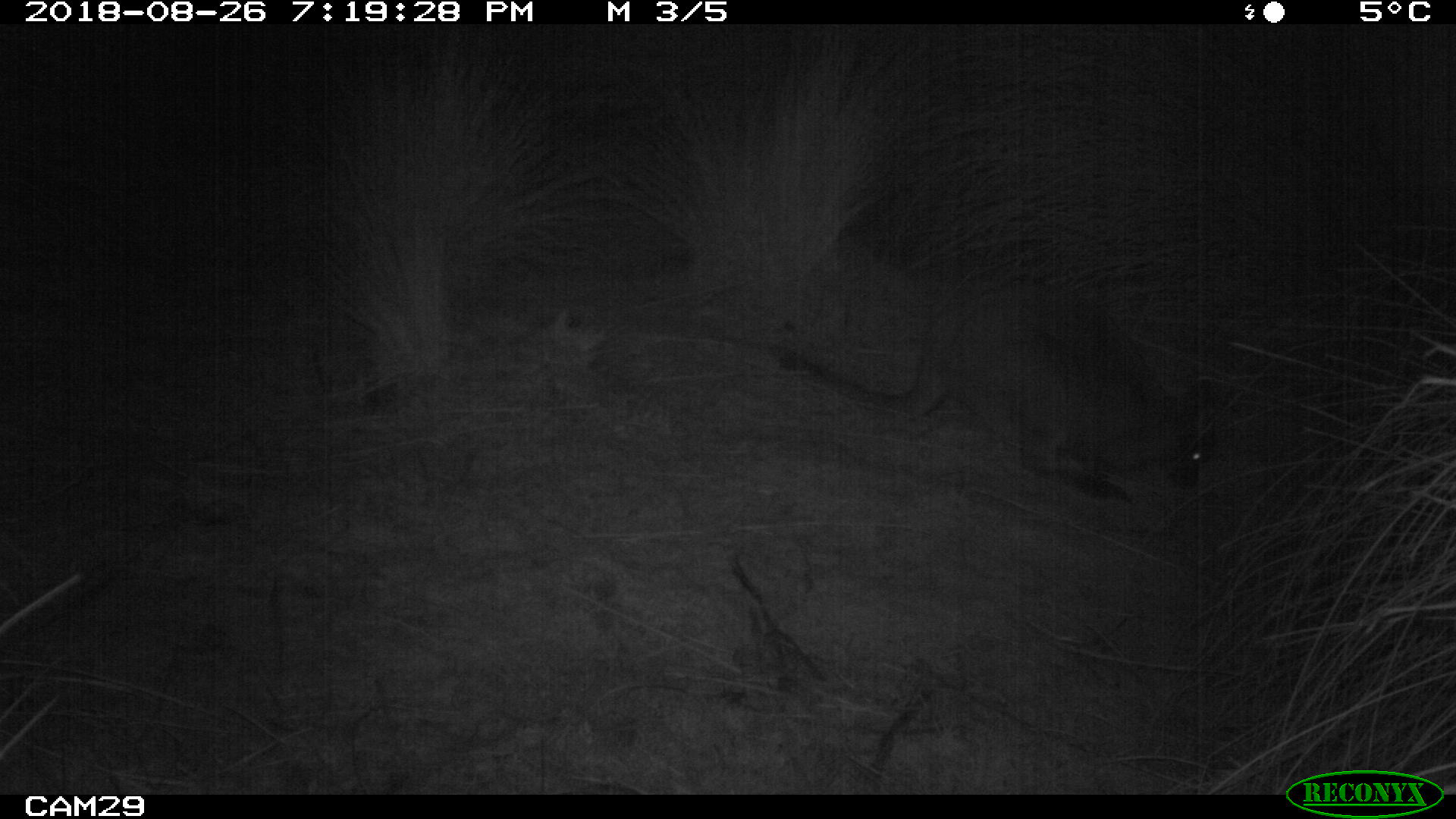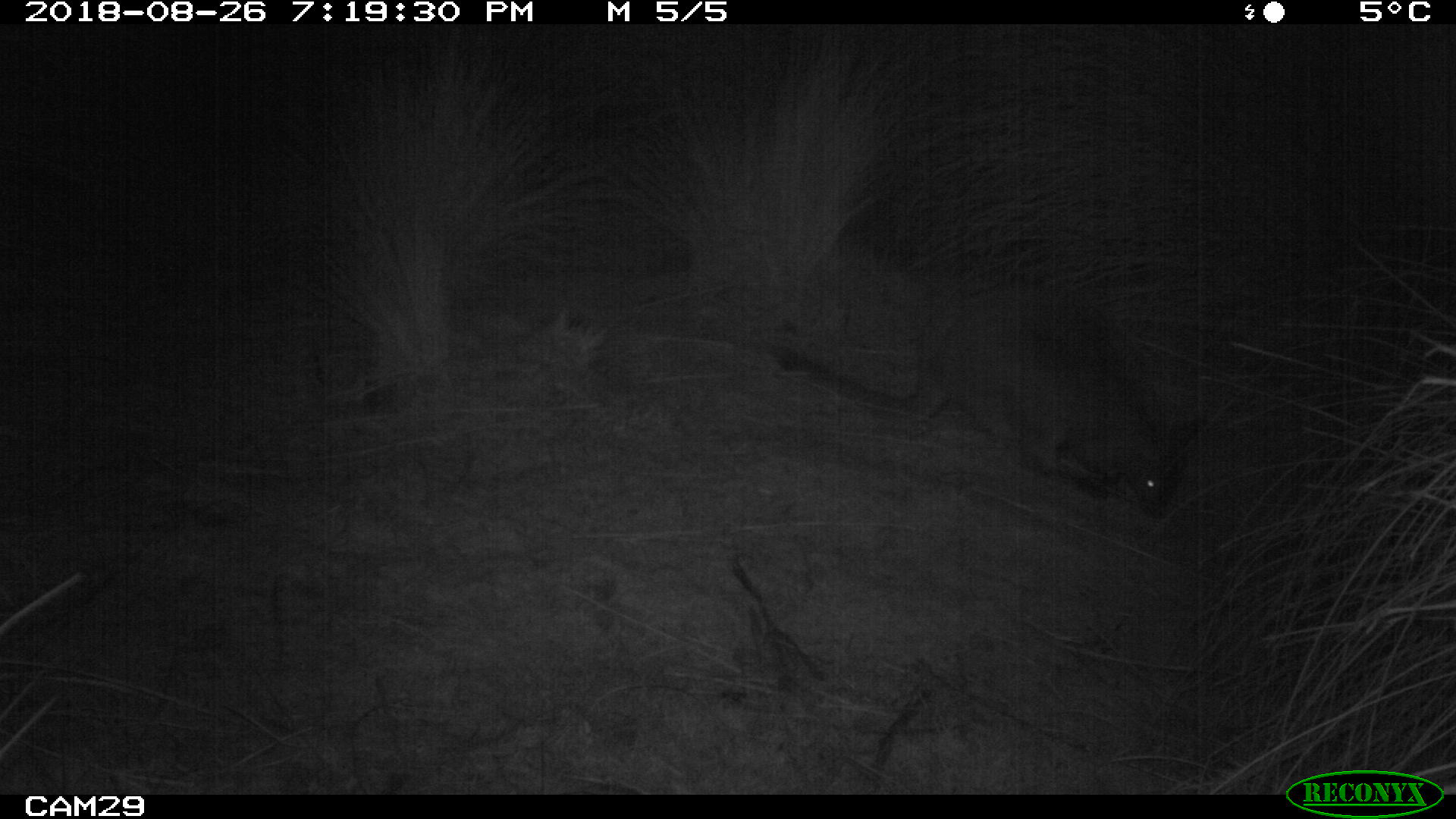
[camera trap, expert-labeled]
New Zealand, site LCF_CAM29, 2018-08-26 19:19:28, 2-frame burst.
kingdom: Animalia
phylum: Chordata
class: Mammalia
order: Diprotodontia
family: Macropodidae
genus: Notamacropus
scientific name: Notamacropus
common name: wallaby